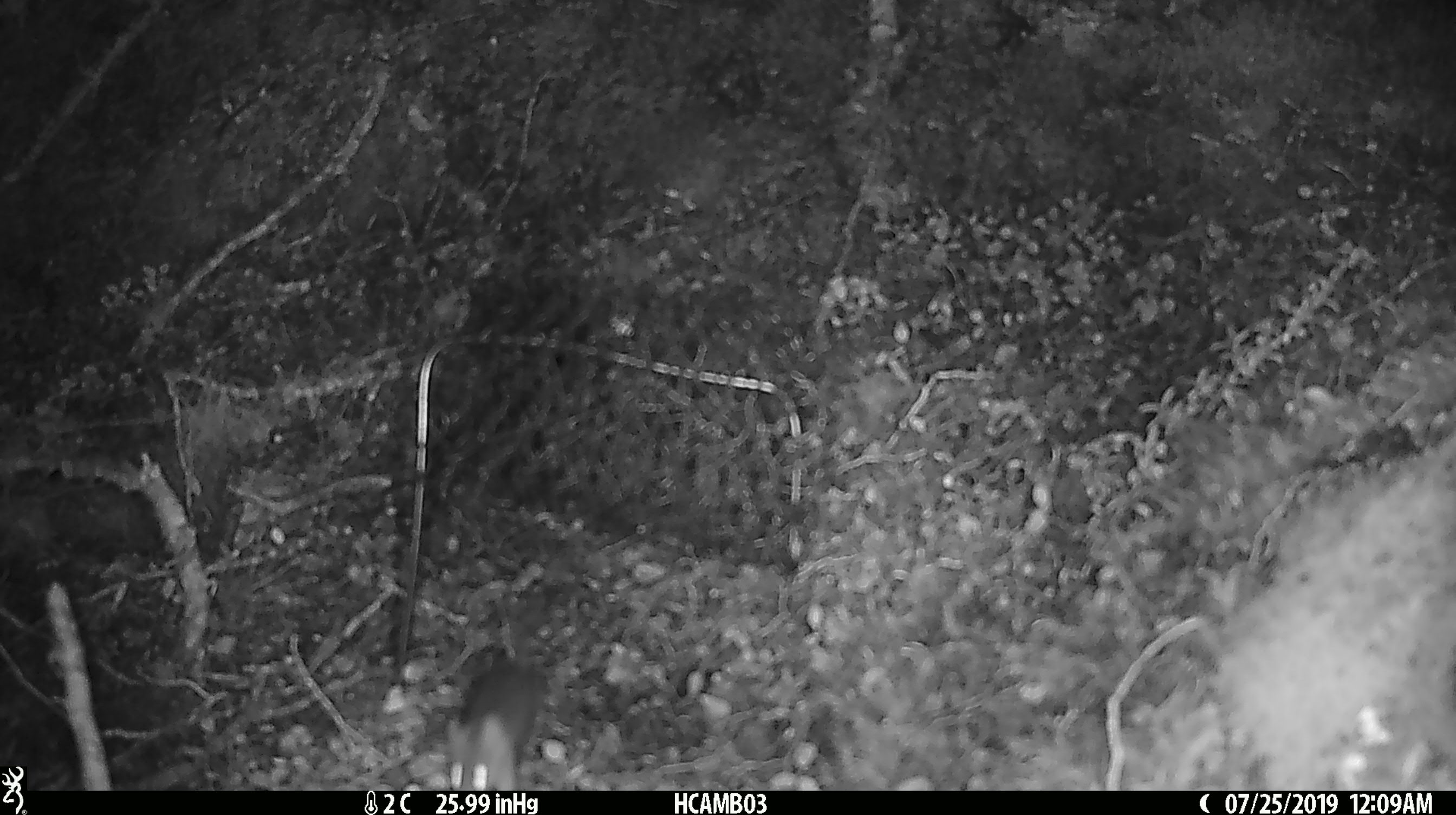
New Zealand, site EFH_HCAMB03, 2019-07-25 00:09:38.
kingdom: Animalia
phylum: Chordata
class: Mammalia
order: Rodentia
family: Muridae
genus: Mus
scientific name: Mus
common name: mouse